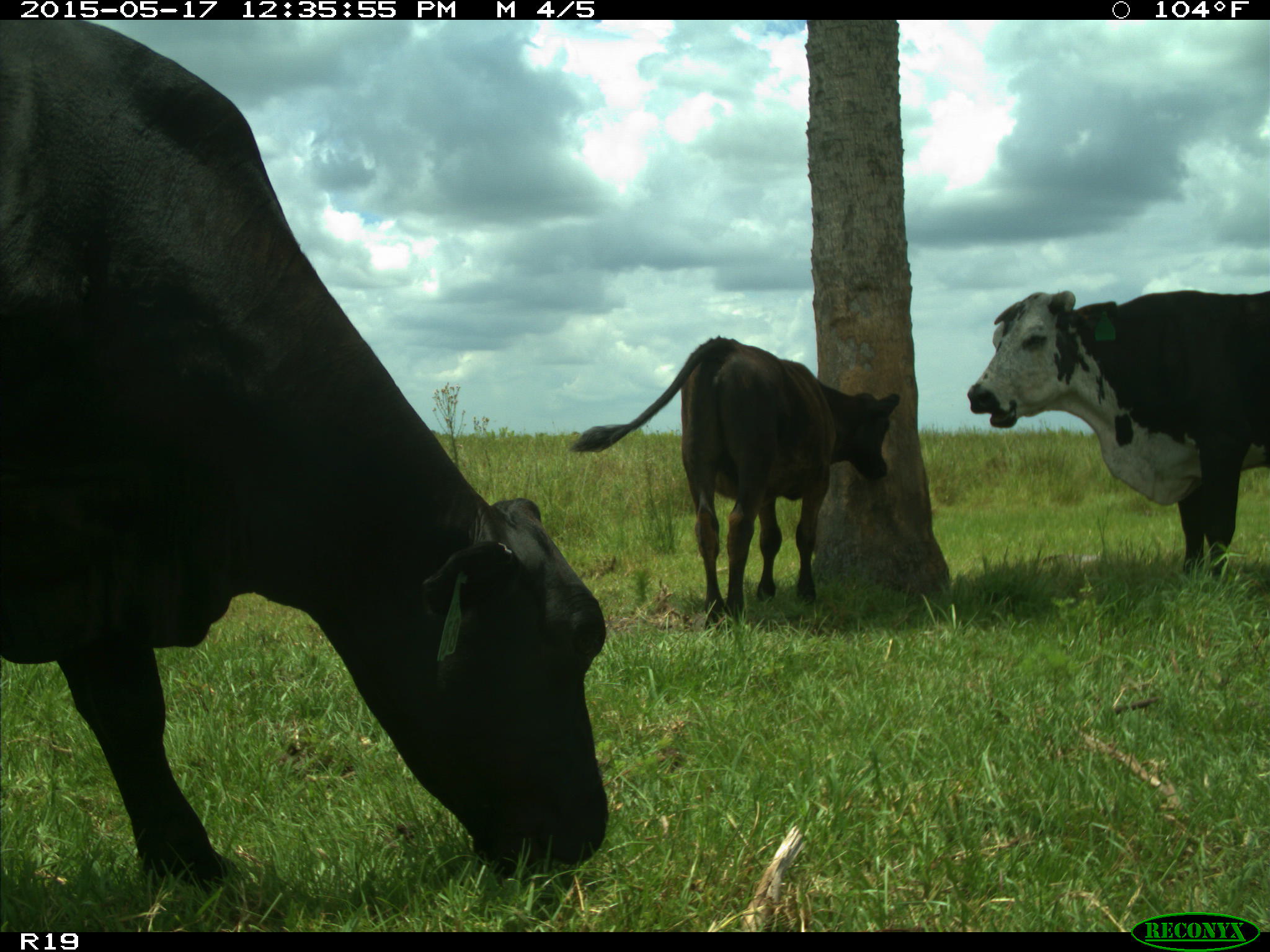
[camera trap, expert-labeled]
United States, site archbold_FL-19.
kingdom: Animalia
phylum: Chordata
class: Mammalia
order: Artiodactyla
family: Bovidae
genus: Bos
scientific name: Bos taurus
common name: domestic cow